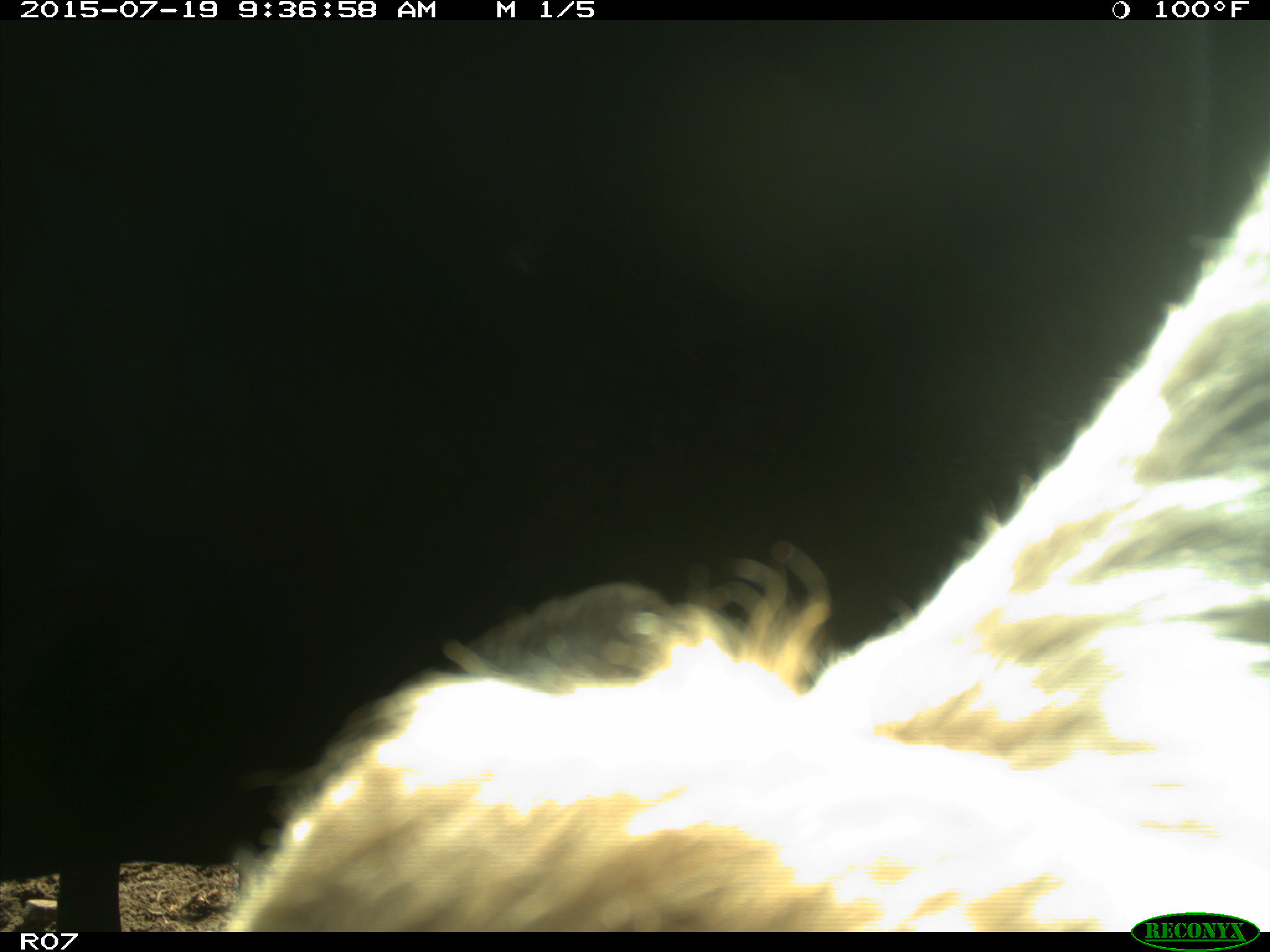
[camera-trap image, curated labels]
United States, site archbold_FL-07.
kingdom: Animalia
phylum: Chordata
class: Mammalia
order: Artiodactyla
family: Bovidae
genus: Bos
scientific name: Bos taurus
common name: domestic cow